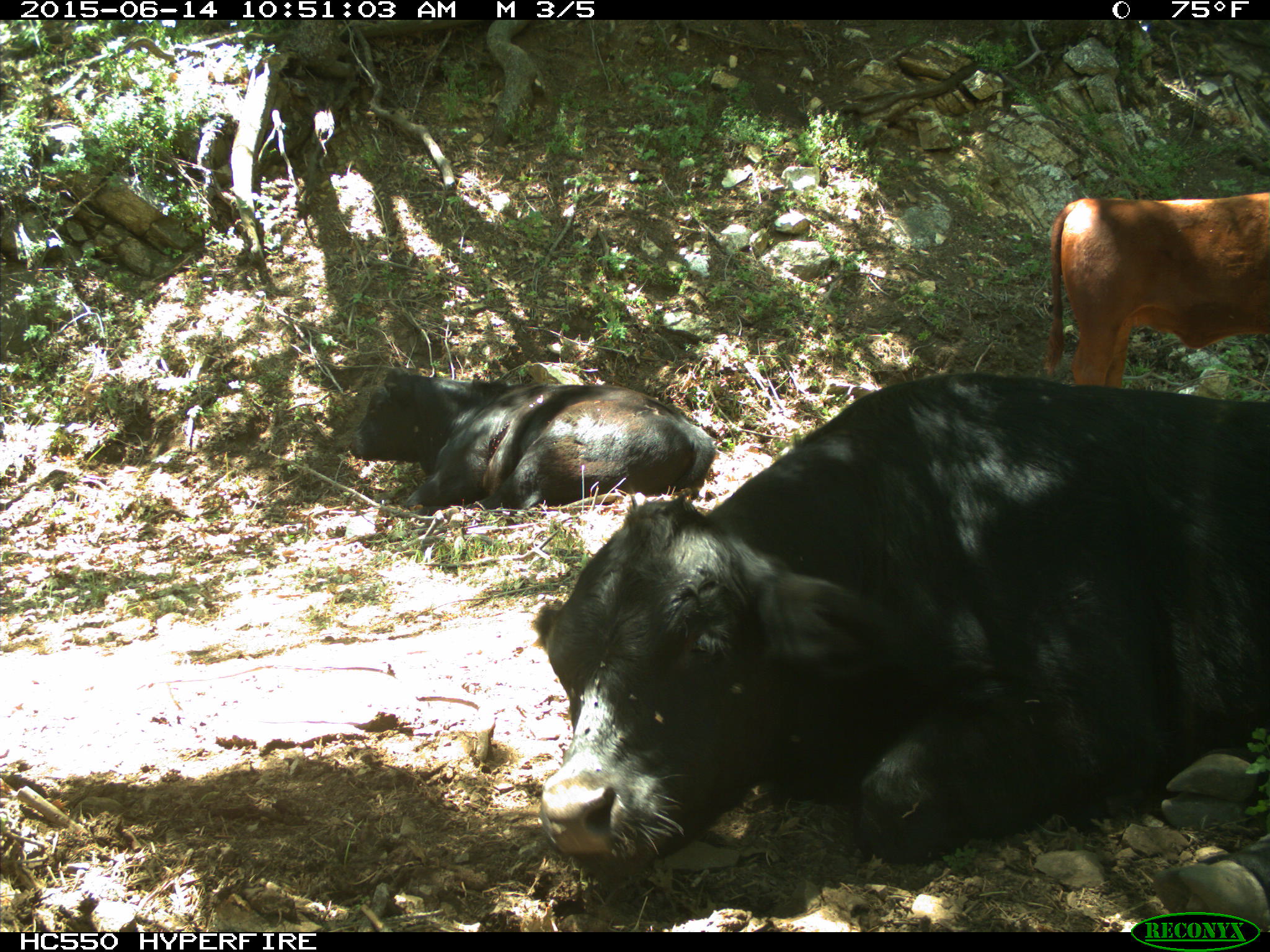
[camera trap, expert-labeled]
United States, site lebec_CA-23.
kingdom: Animalia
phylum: Chordata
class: Mammalia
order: Artiodactyla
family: Bovidae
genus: Bos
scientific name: Bos taurus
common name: domestic cow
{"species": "Bos taurus (domestic cow)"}